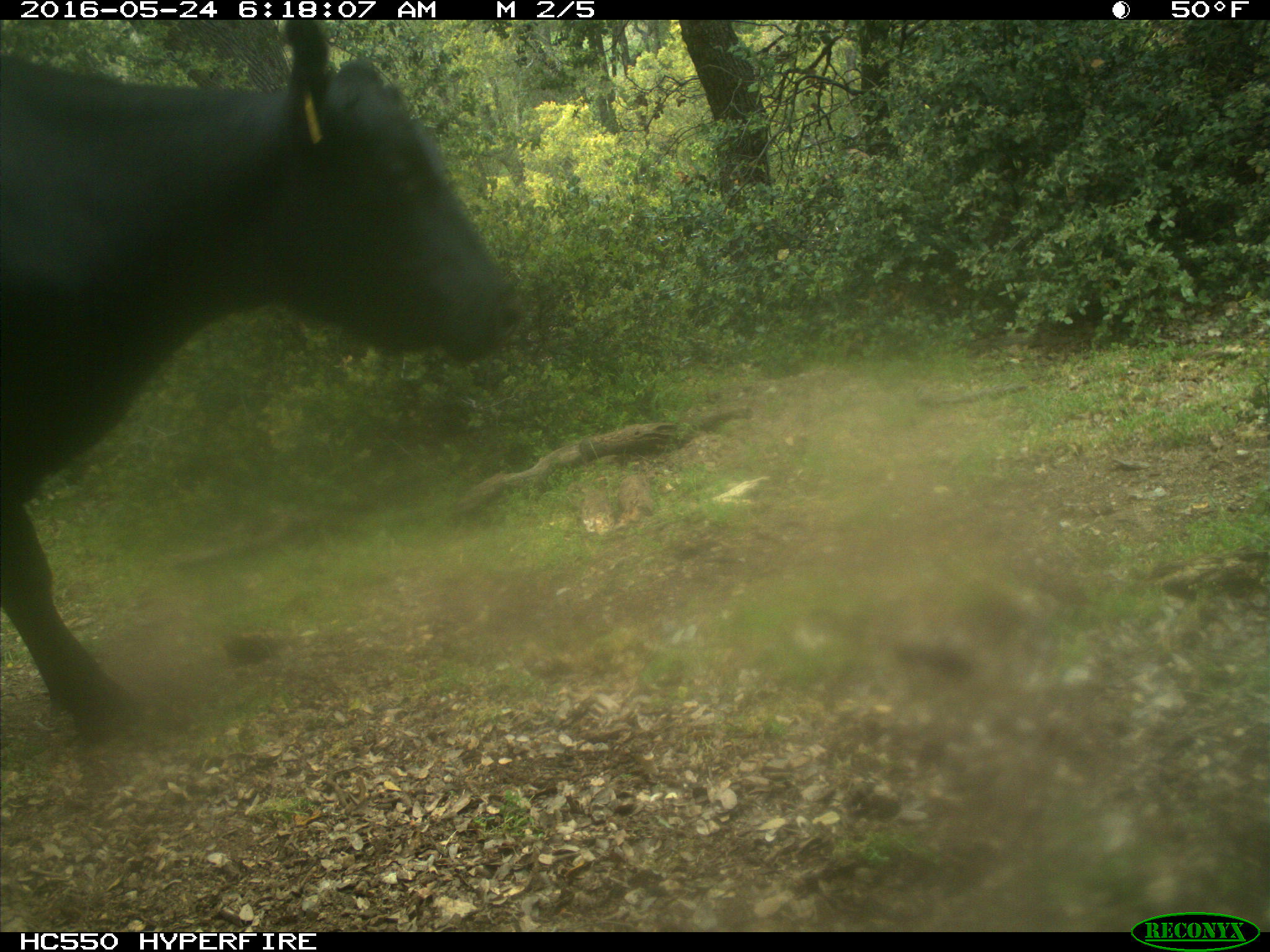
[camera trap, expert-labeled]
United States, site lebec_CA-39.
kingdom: Animalia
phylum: Chordata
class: Mammalia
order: Artiodactyla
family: Bovidae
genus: Bos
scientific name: Bos taurus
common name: domestic cow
Bos taurus (domestic cow).